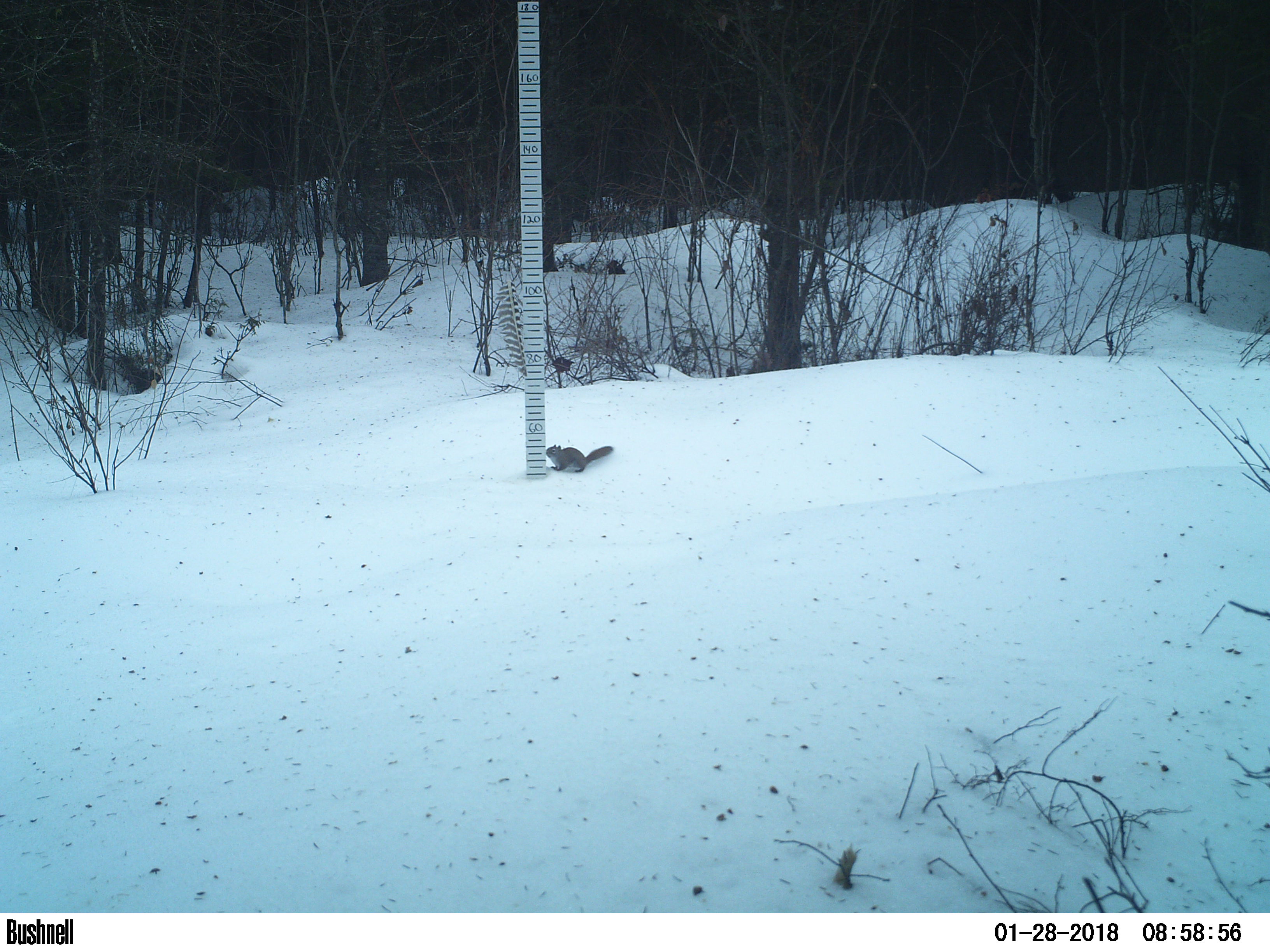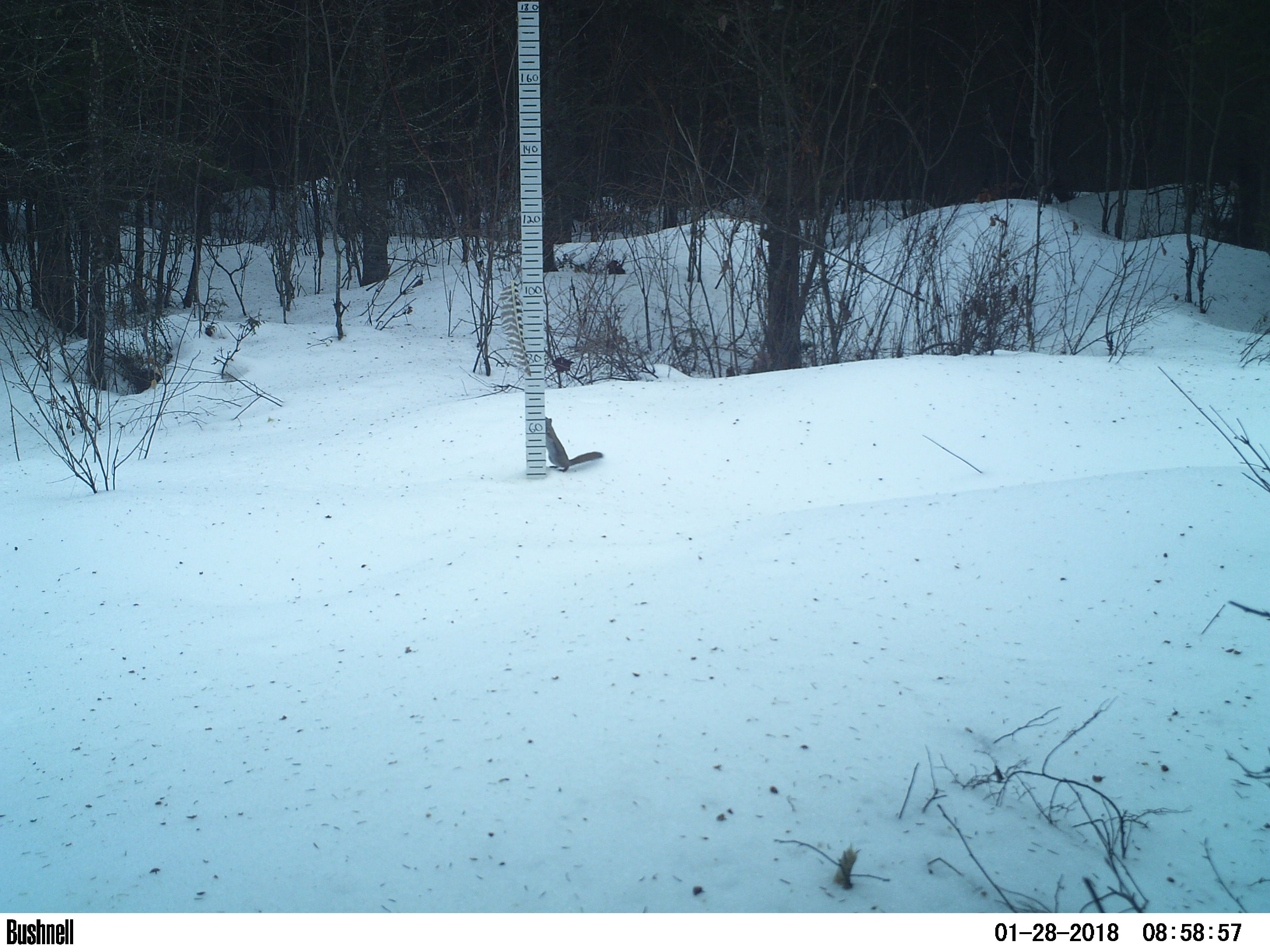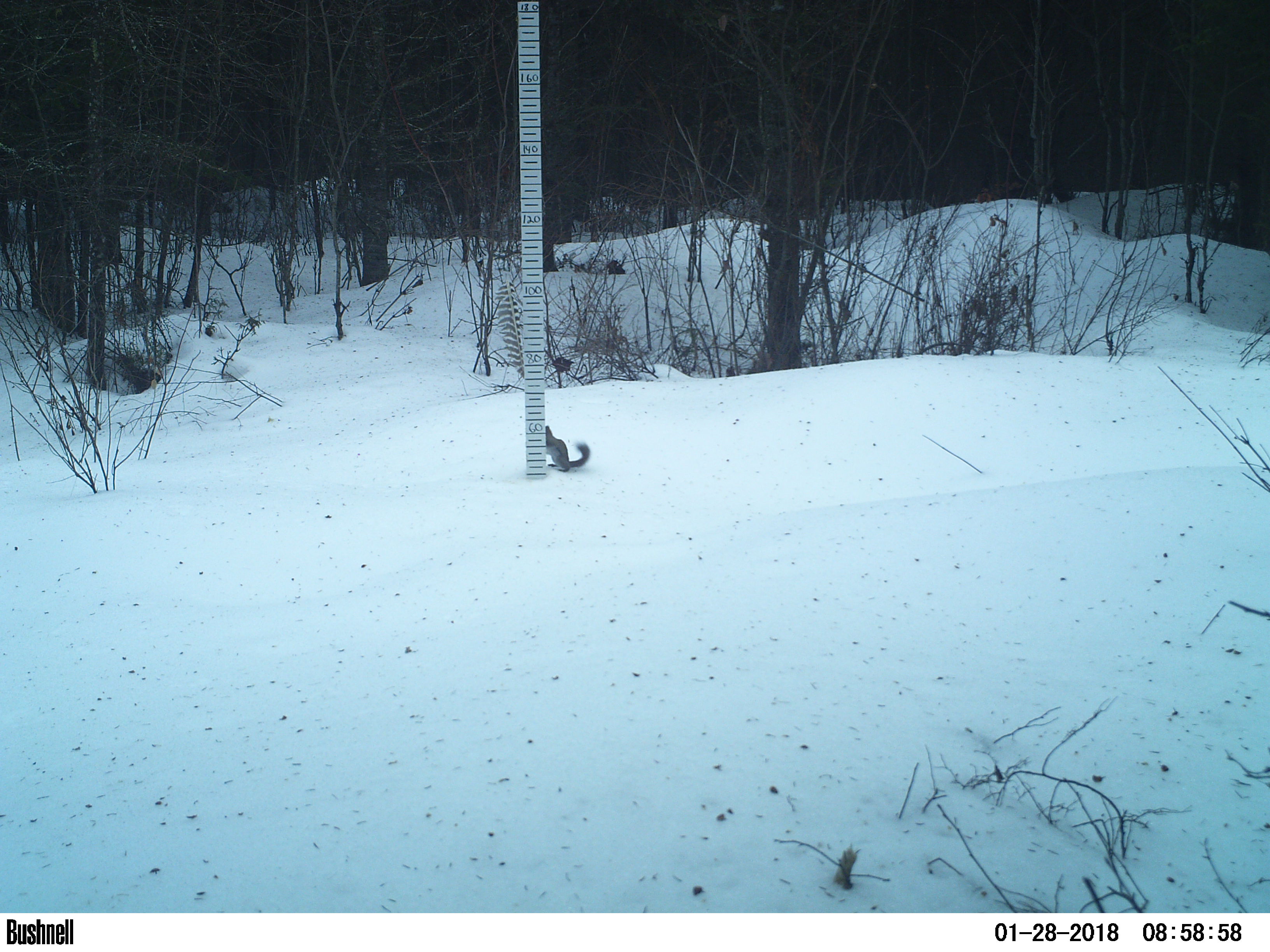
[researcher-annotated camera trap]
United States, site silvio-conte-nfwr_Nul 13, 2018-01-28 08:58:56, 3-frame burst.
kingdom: Animalia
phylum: Chordata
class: Mammalia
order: Rodentia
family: Sciuridae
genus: Tamiasciurus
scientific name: Tamiasciurus hudsonicus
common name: red squirrel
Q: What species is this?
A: Red squirrel (Tamiasciurus hudsonicus).